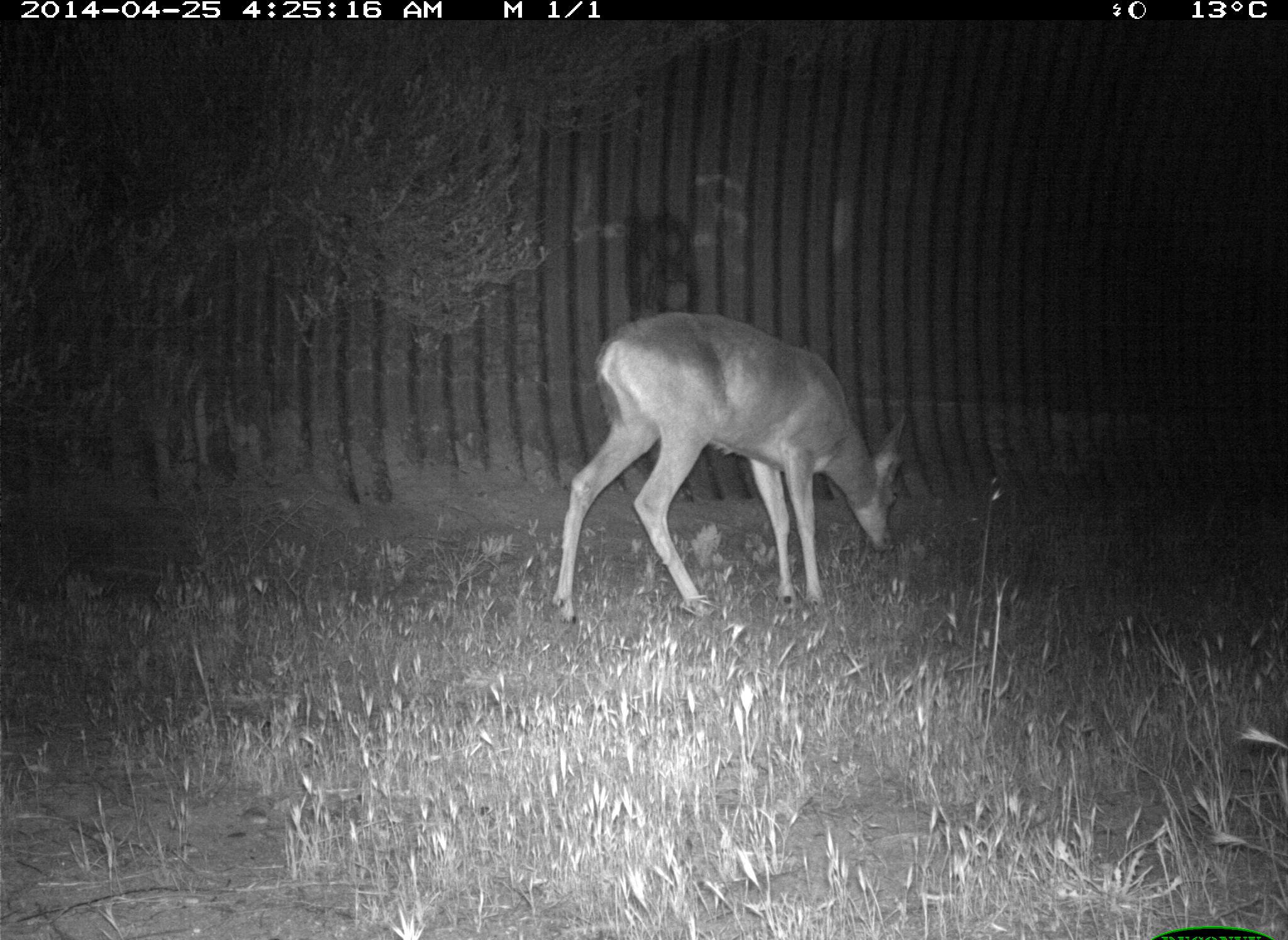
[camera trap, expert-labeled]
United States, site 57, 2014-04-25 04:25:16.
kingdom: Animalia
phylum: Chordata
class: Mammalia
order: Artiodactyla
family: Cervidae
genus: Odocoileus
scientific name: Odocoileus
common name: deer